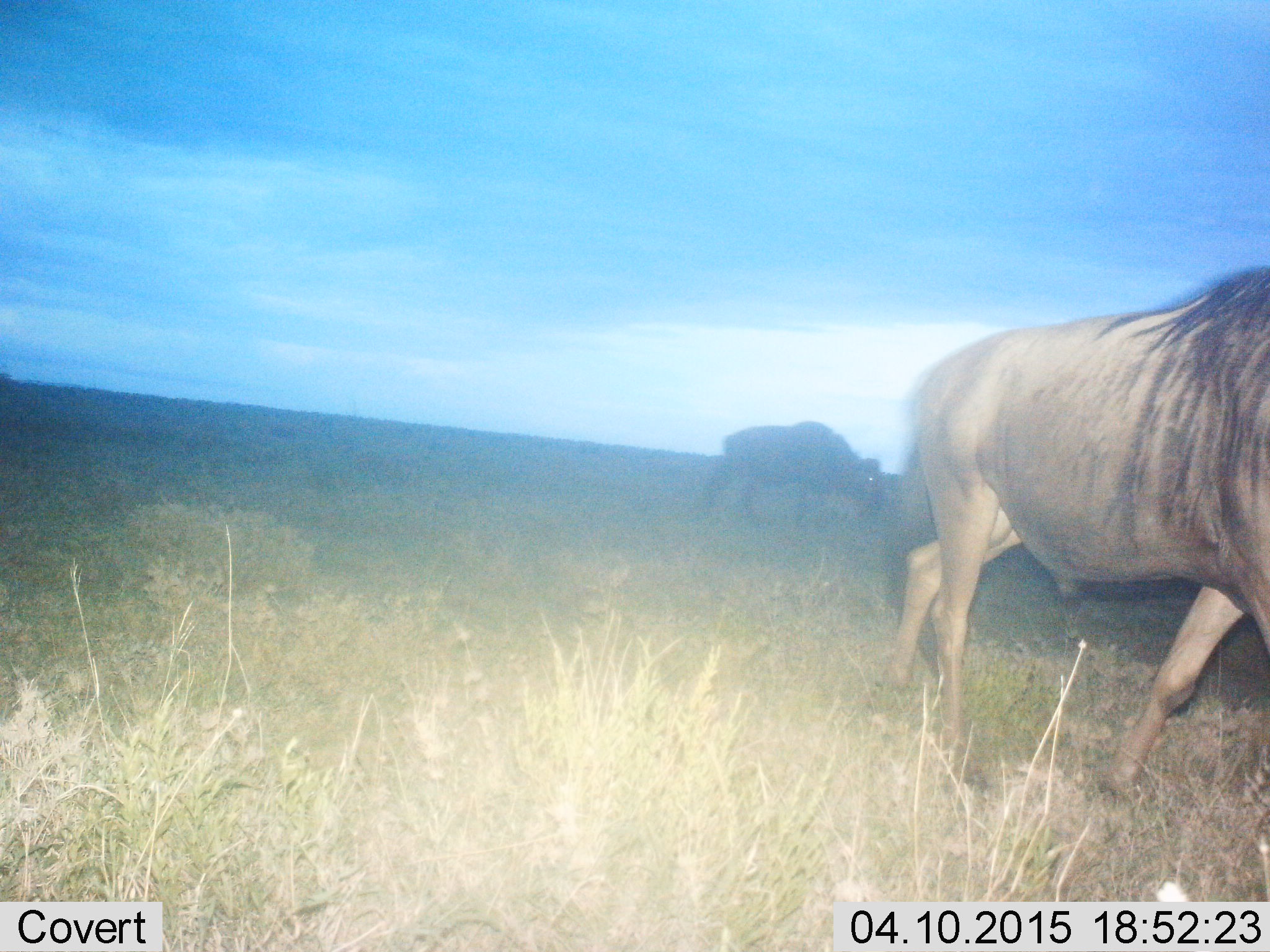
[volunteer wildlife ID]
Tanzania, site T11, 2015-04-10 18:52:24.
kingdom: Animalia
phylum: Chordata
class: Mammalia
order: Artiodactyla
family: Bovidae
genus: Connochaetes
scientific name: Connochaetes taurinus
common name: blue wildebeest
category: wildebeest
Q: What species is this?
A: Wildebeest (blue wildebeest) (Connochaetes taurinus).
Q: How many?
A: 2.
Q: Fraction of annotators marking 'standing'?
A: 40%.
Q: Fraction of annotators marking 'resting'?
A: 0%.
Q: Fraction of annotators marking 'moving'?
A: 70%.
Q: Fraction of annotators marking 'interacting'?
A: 0%.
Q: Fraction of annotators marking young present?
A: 0%.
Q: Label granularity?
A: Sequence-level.